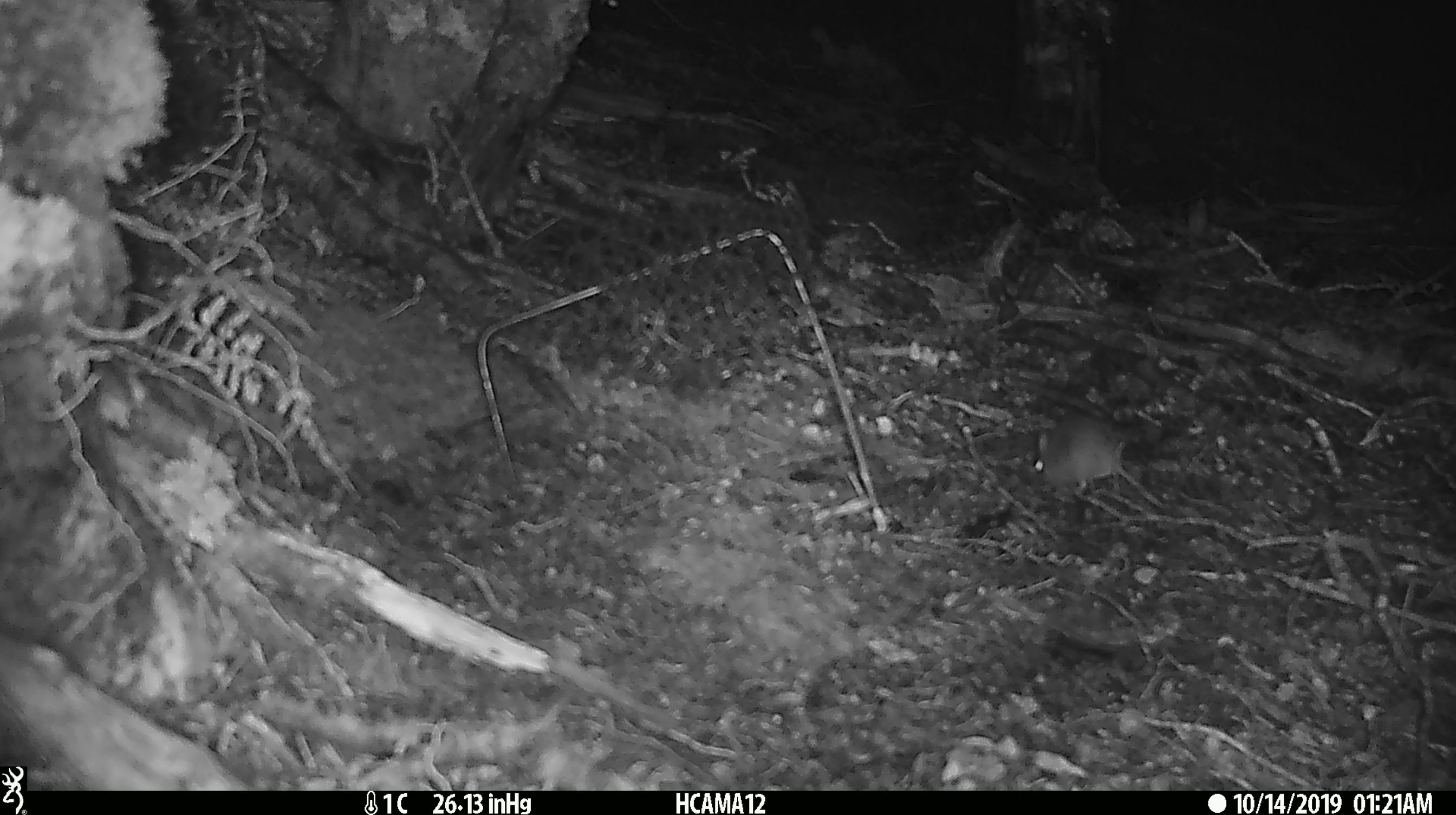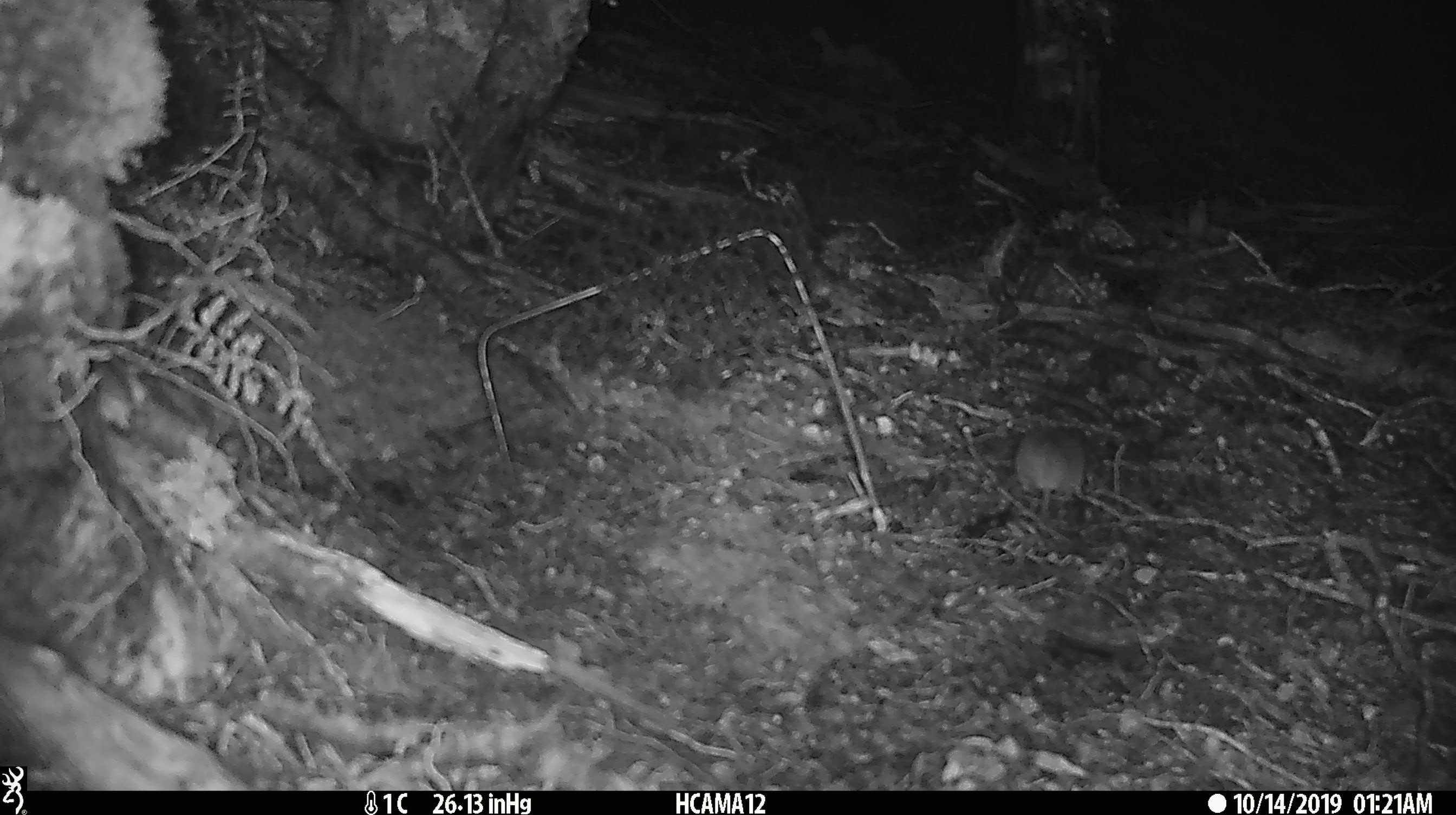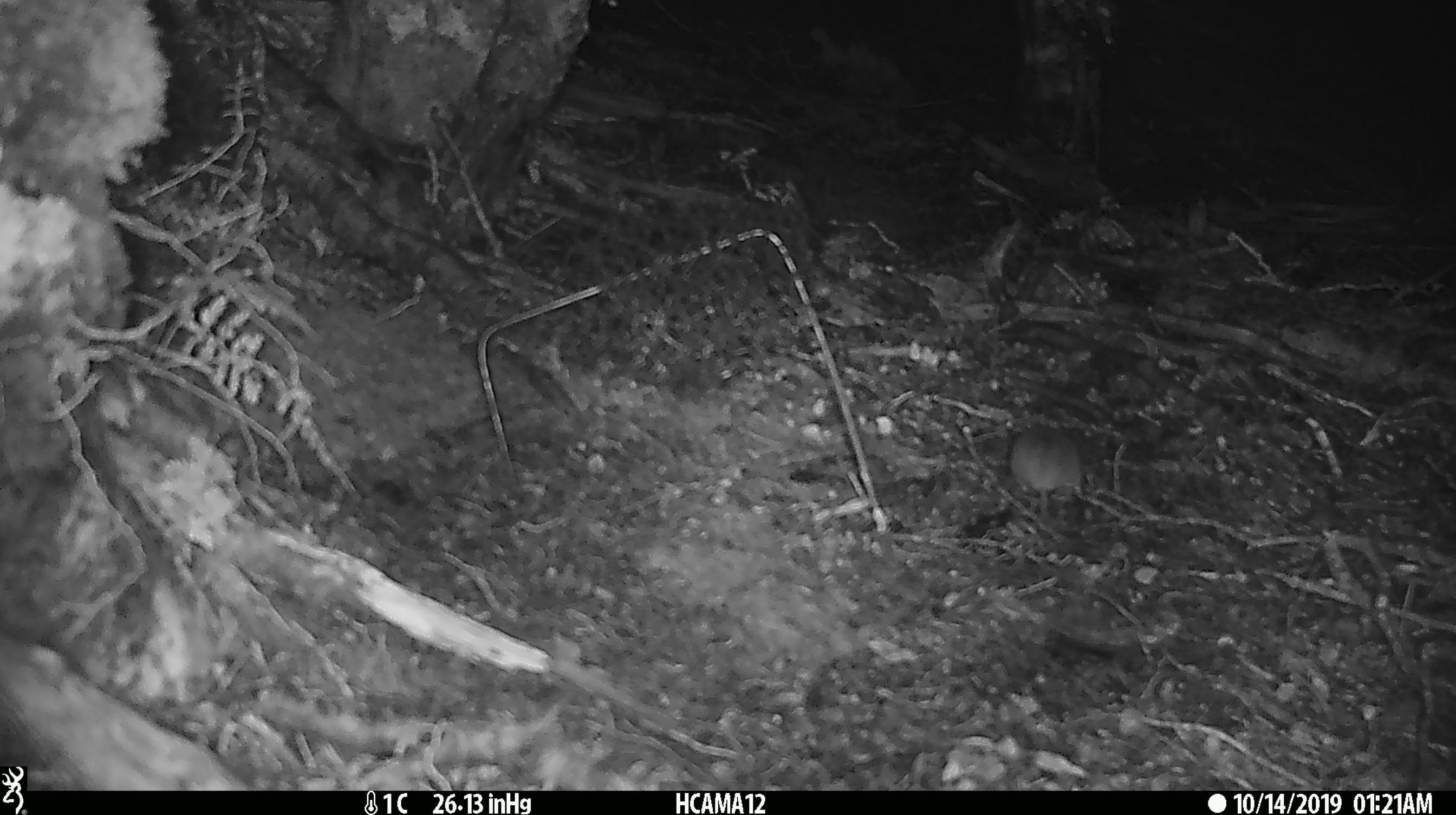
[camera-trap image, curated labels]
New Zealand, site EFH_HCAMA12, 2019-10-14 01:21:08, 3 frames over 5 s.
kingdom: Animalia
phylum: Chordata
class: Mammalia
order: Rodentia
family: Muridae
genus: Mus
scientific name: Mus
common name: mouse